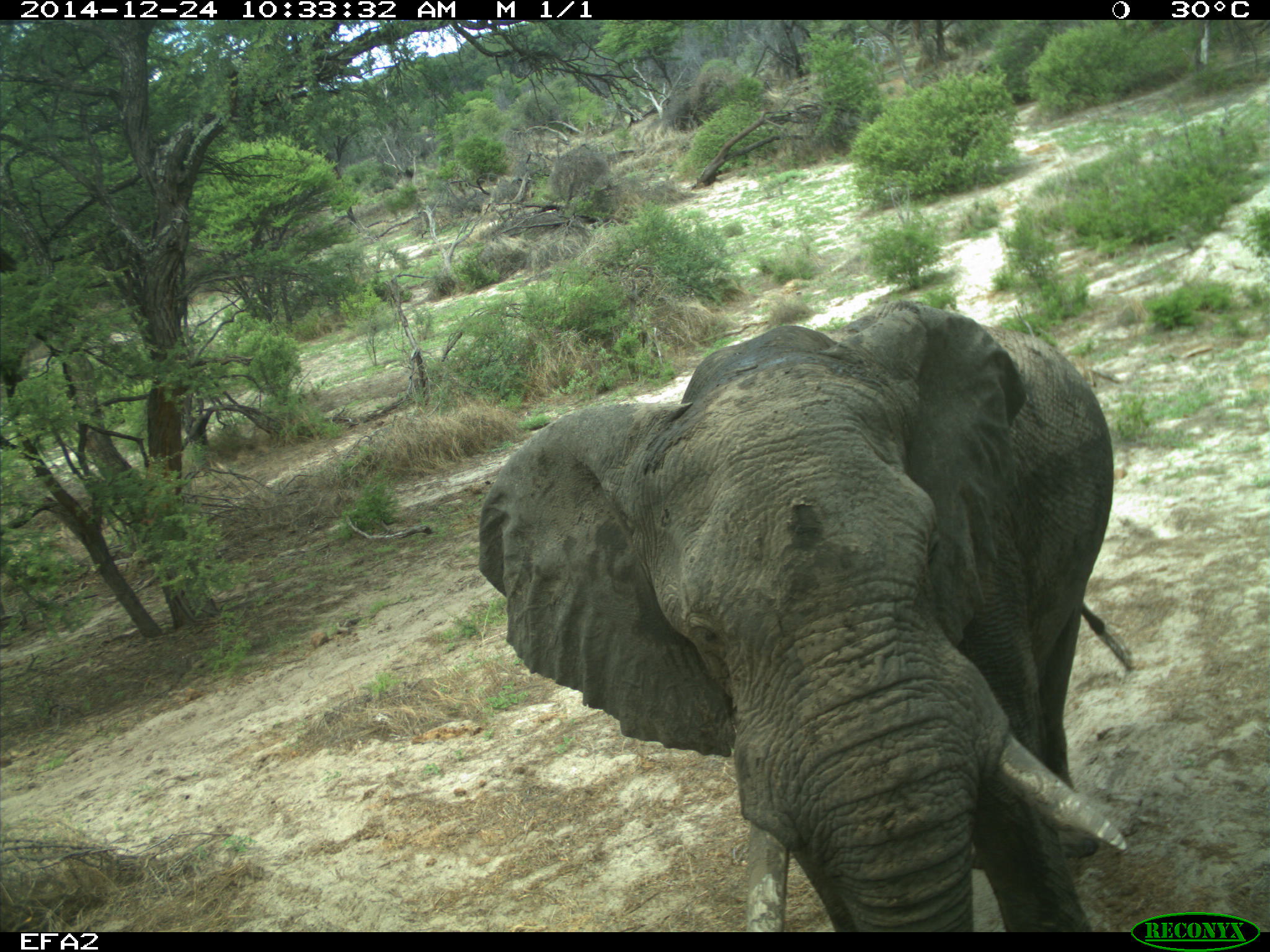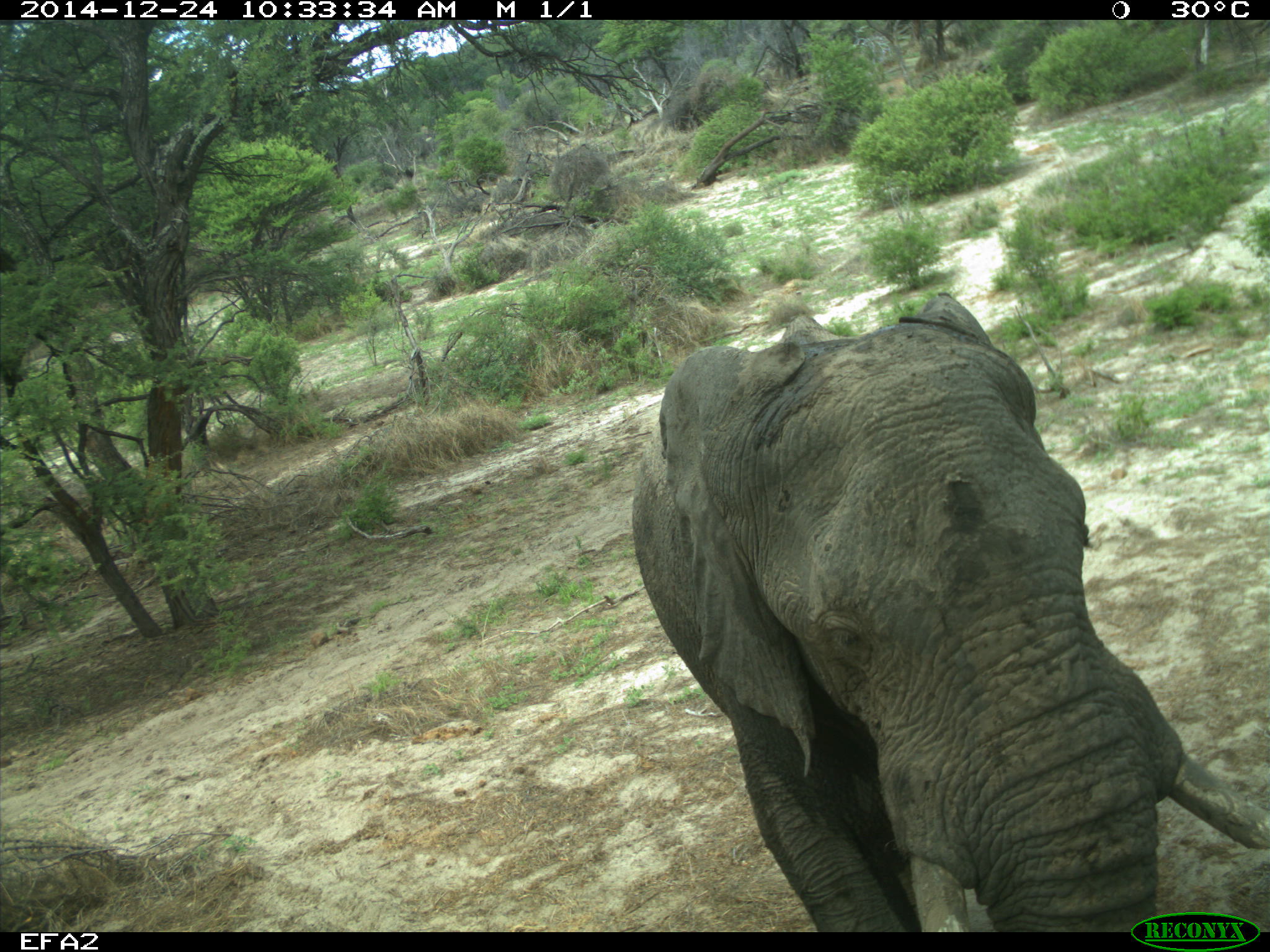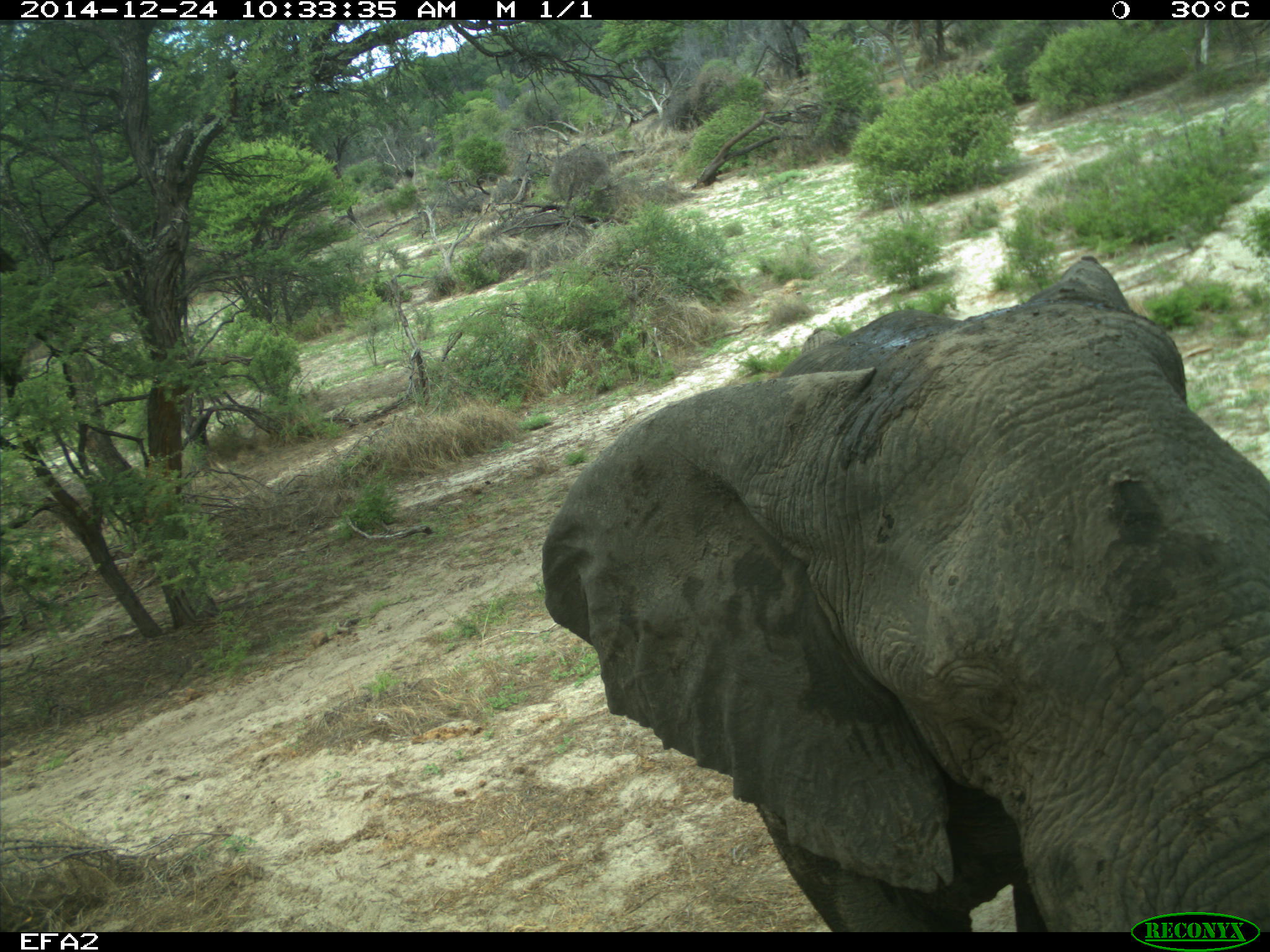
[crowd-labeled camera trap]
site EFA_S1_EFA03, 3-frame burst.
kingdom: Animalia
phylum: Chordata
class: Mammalia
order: Proboscidea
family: Elephantidae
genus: Loxodonta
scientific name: Loxodonta africana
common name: african bush elephant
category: elephant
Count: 1.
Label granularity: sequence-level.